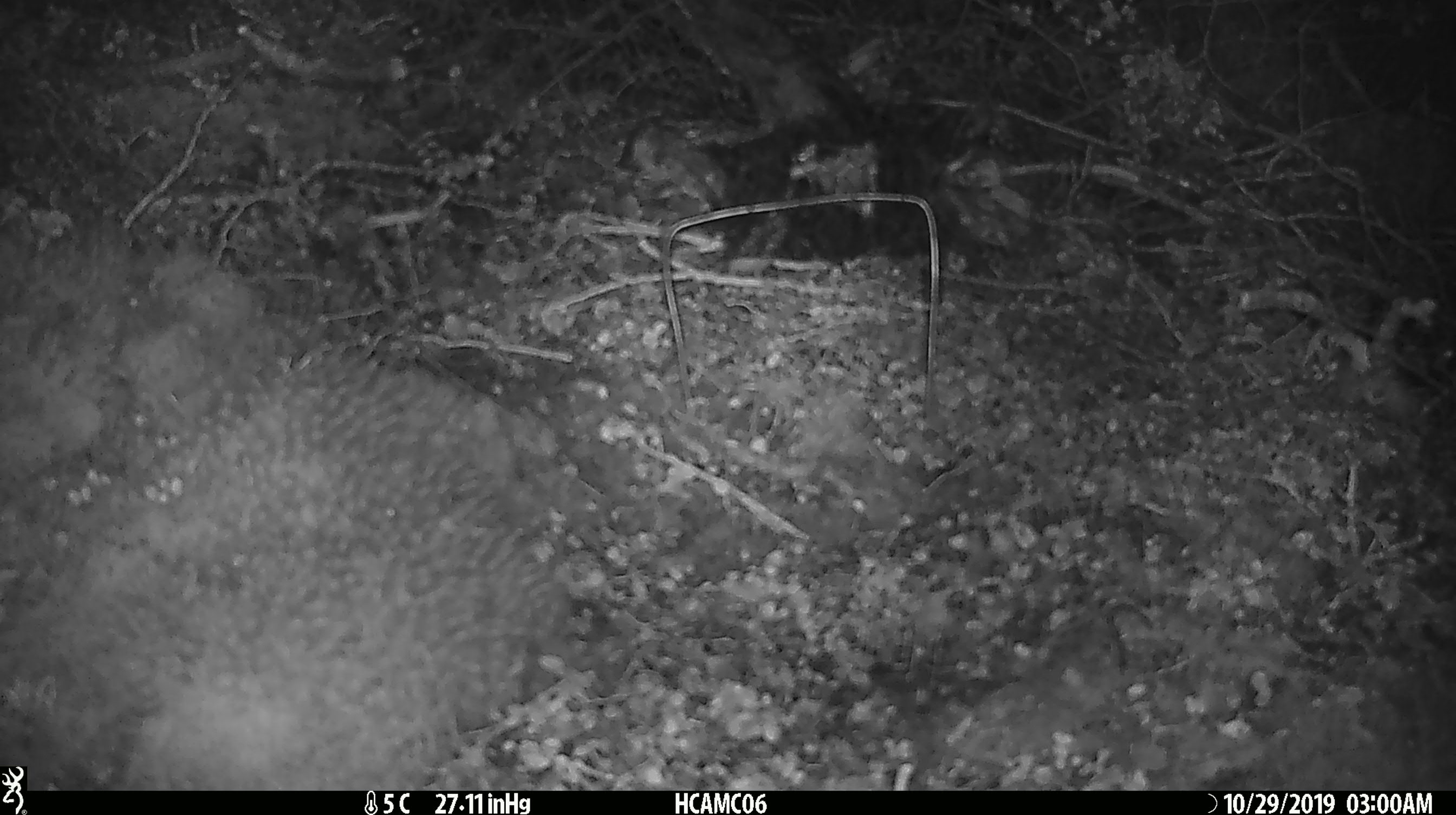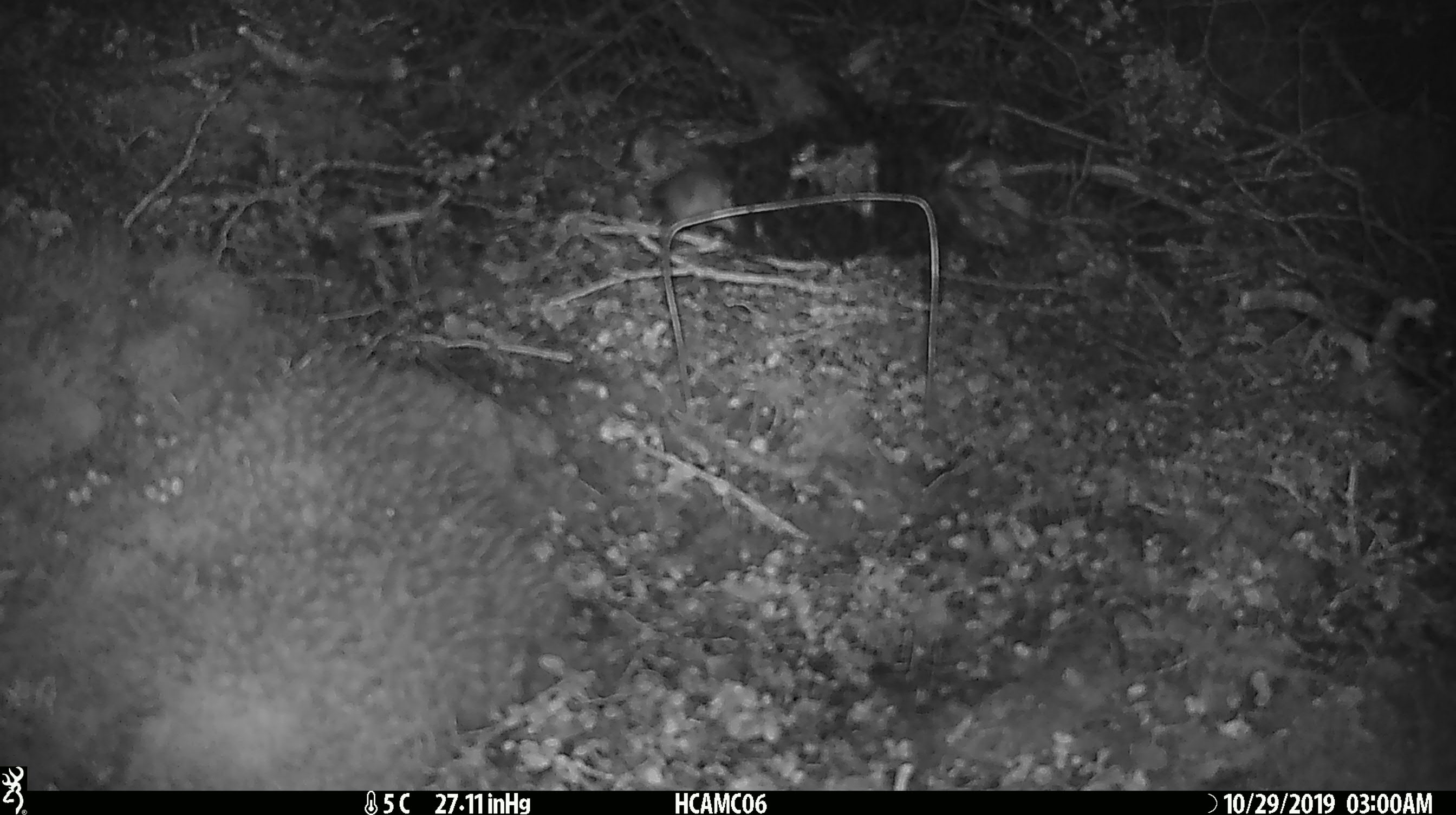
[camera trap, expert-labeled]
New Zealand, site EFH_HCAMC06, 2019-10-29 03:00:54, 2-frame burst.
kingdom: Animalia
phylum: Chordata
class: Mammalia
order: Rodentia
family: Muridae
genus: Mus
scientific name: Mus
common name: mouse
Mouse (Mus).